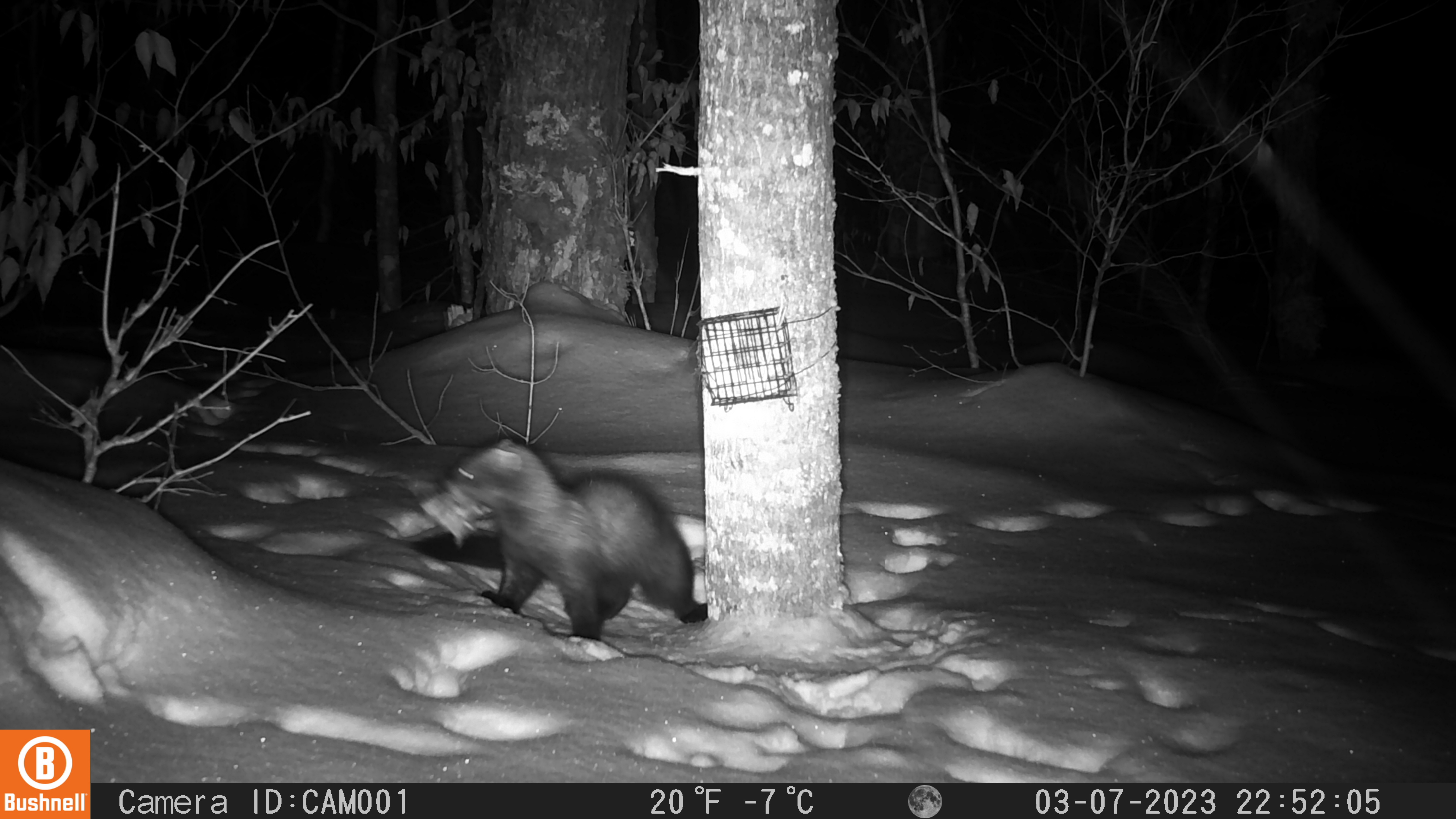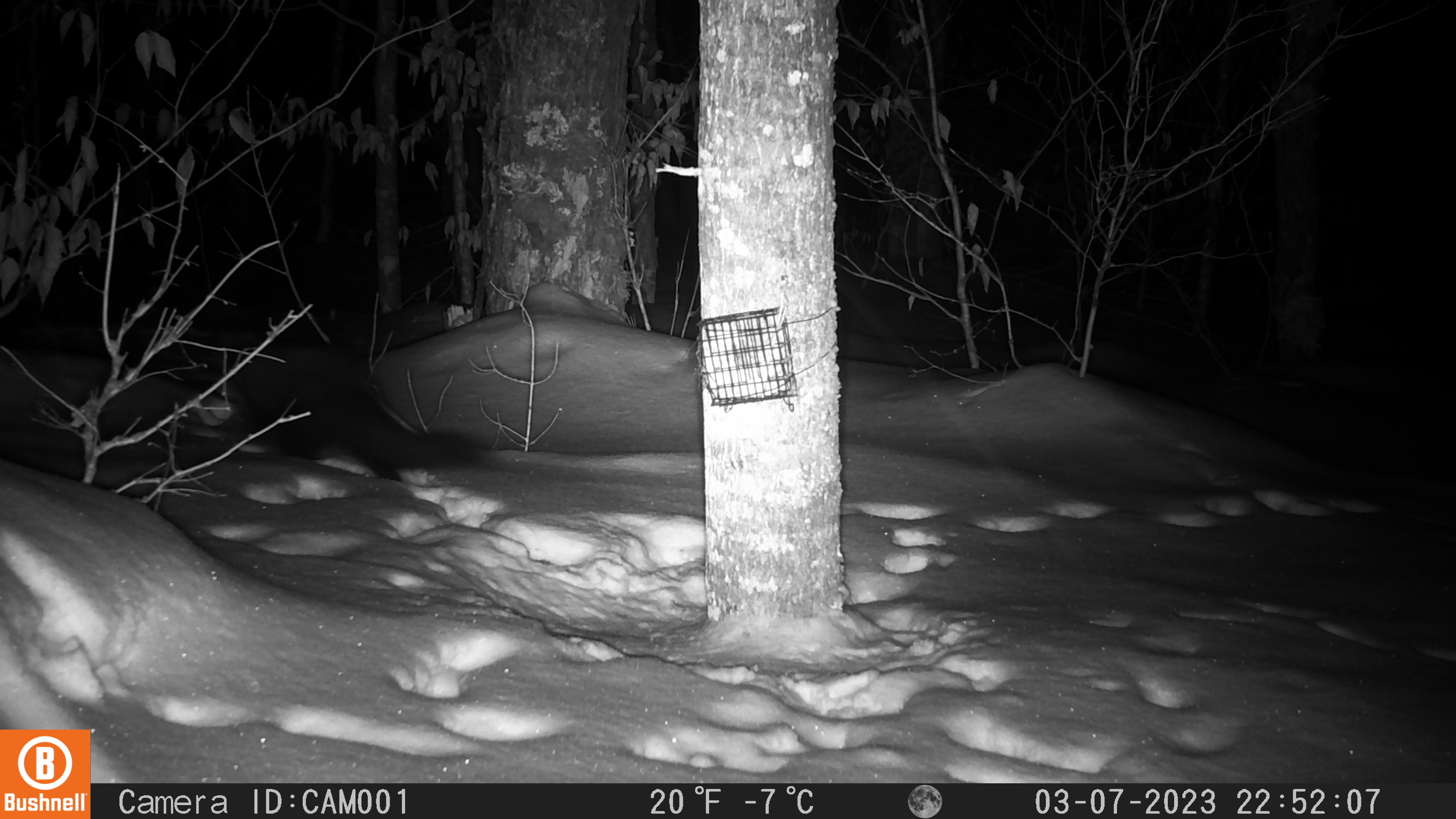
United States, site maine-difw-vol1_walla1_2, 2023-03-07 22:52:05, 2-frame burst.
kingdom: Animalia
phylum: Chordata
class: Mammalia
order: Carnivora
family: Mustelidae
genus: Pekania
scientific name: Pekania pennanti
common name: fisher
Fisher (Pekania pennanti).